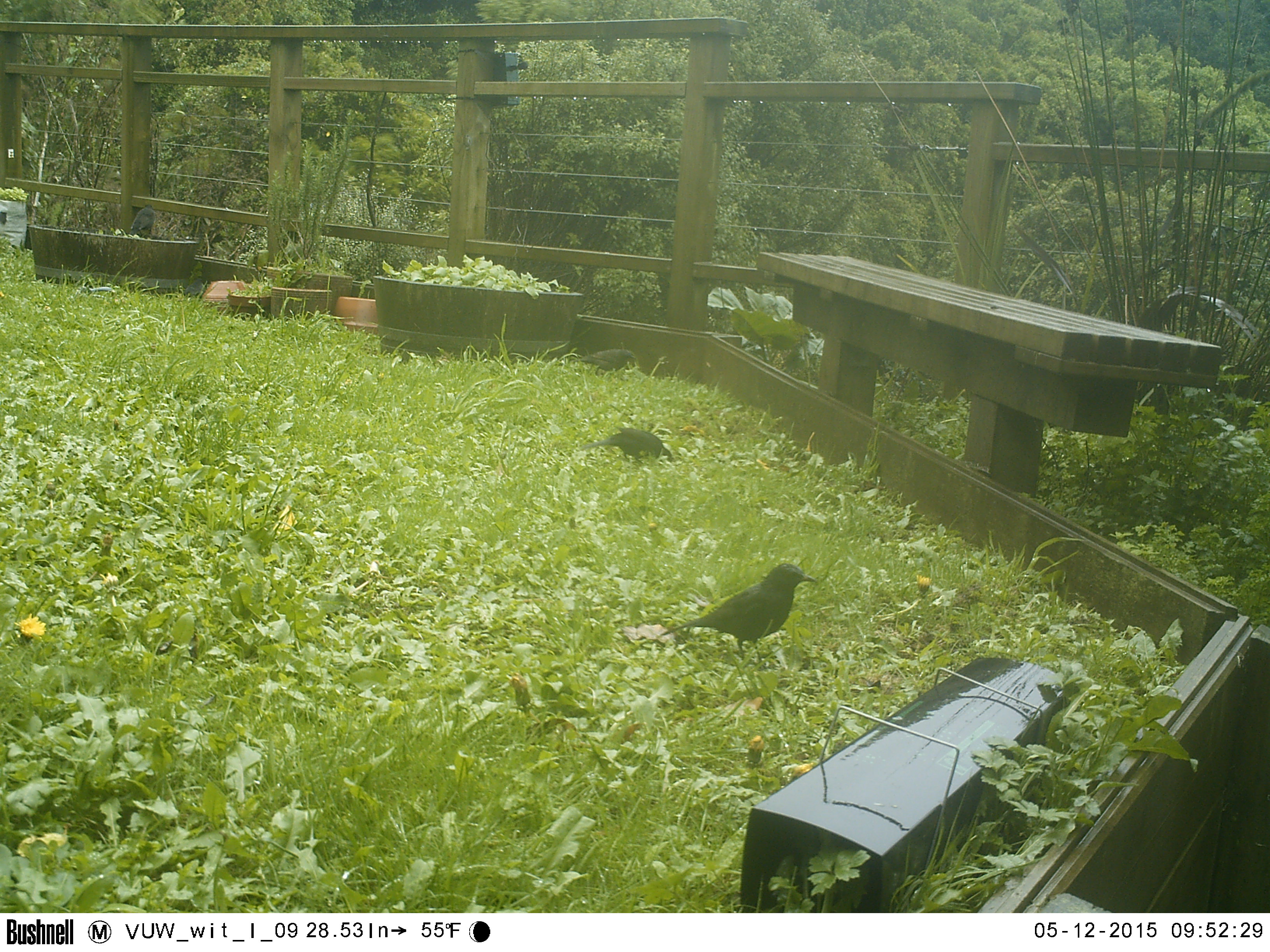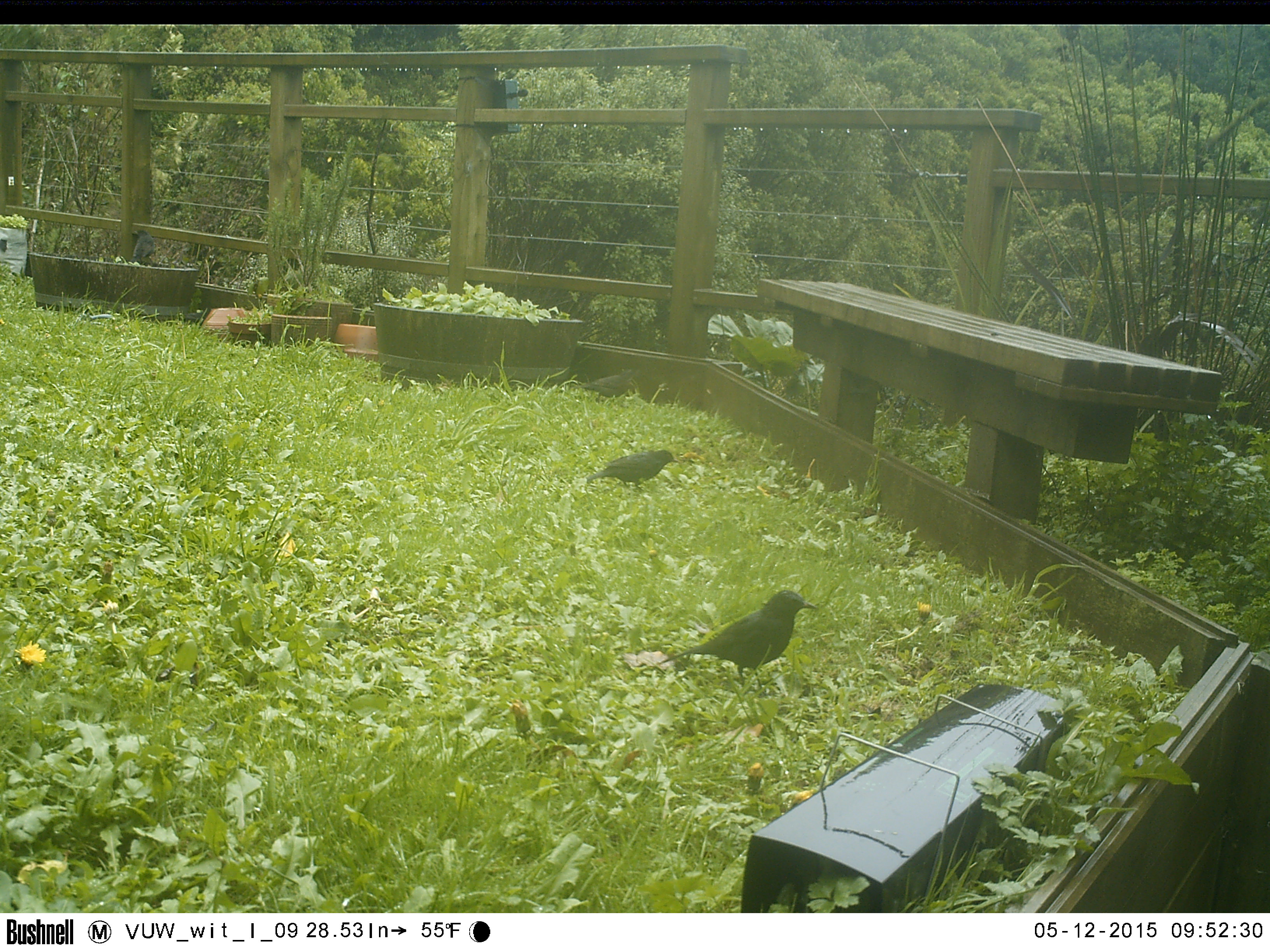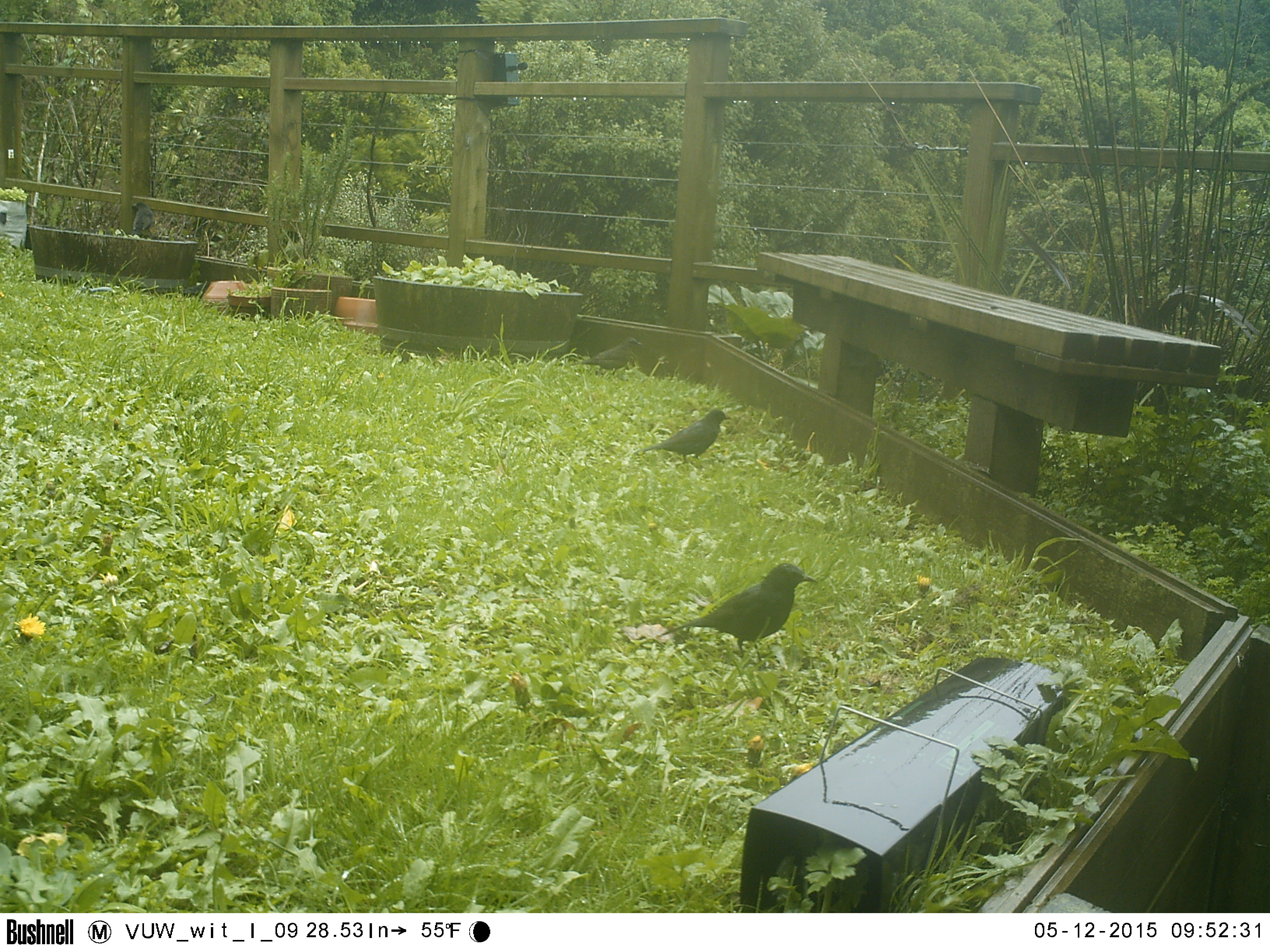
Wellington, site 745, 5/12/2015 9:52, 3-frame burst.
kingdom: Animalia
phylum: Chordata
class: Aves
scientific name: Aves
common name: bird